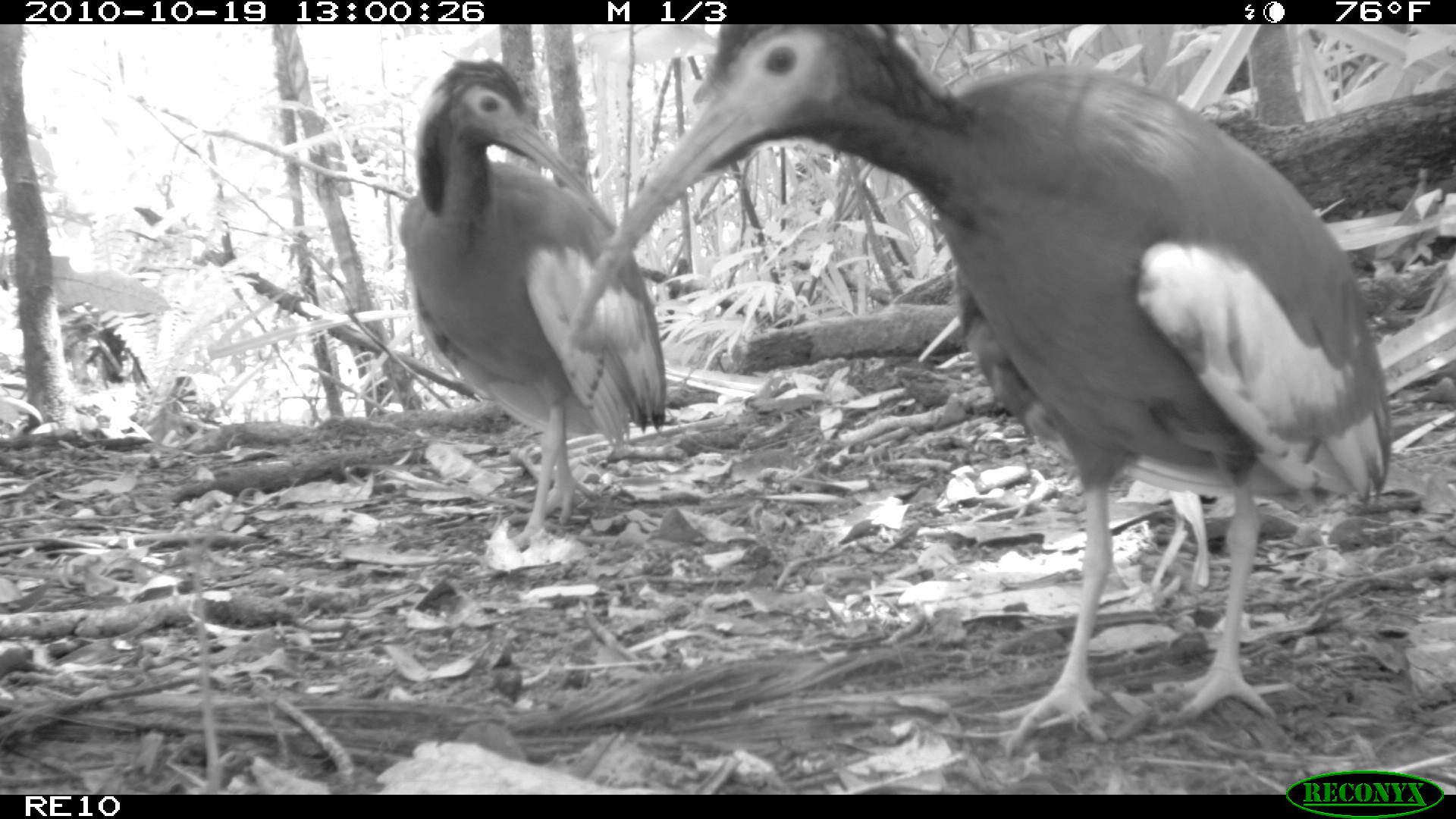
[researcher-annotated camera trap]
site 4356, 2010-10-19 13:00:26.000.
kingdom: Animalia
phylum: Chordata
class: Aves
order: Pelecaniformes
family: Threskiornithidae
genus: Lophotibis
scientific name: Lophotibis cristata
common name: madagascan ibis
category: lophotibis cristataa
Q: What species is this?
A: Lophotibis cristataa (madagascan ibis) (Lophotibis cristata).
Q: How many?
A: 1.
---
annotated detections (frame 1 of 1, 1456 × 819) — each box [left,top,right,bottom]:
lophotibis cristataa: [562,24,1392,757]; [399,58,665,547]